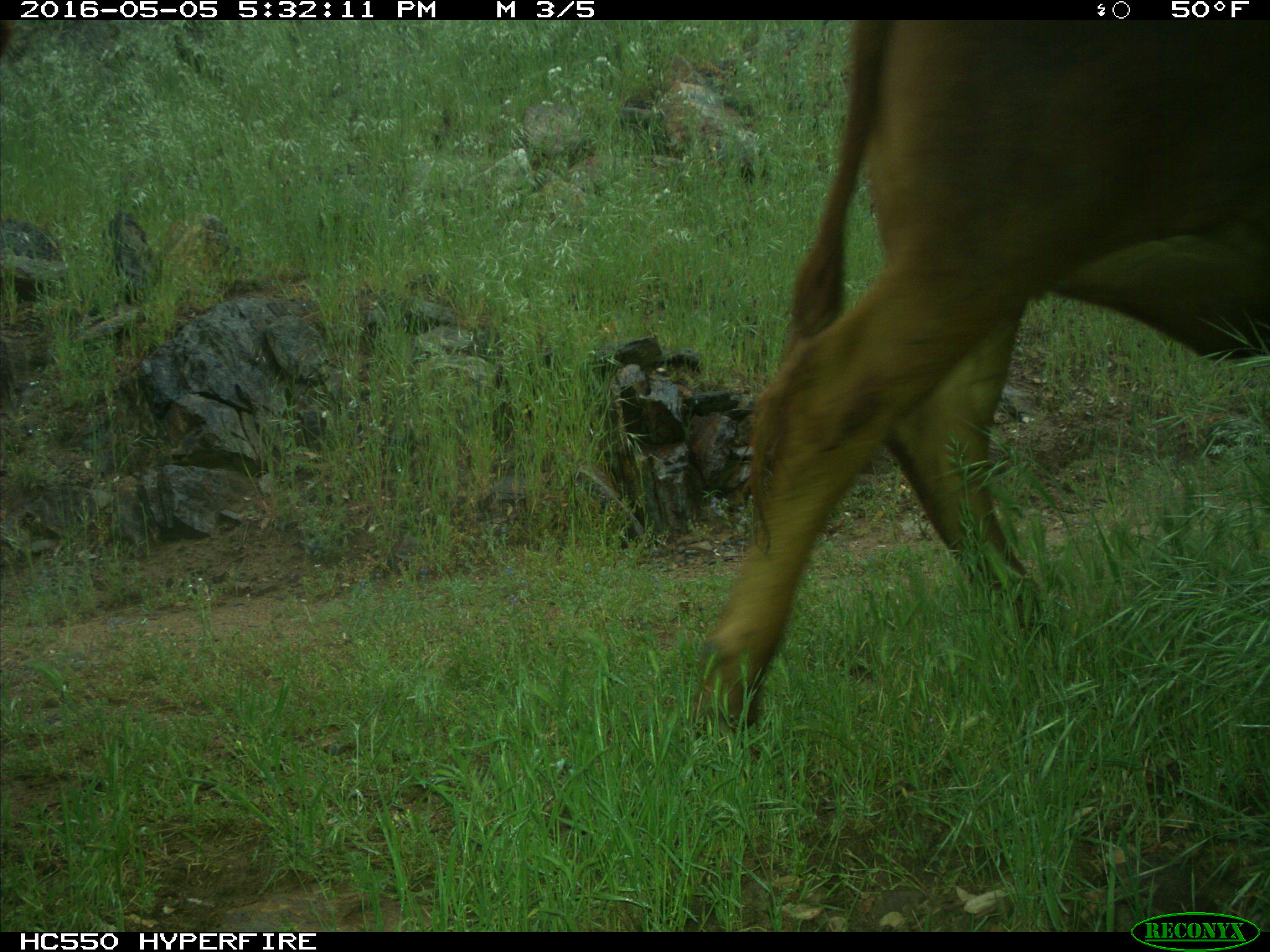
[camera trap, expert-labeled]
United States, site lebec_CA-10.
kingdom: Animalia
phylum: Chordata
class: Mammalia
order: Artiodactyla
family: Bovidae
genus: Bos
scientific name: Bos taurus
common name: domestic cow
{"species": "Bos taurus (domestic cow)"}